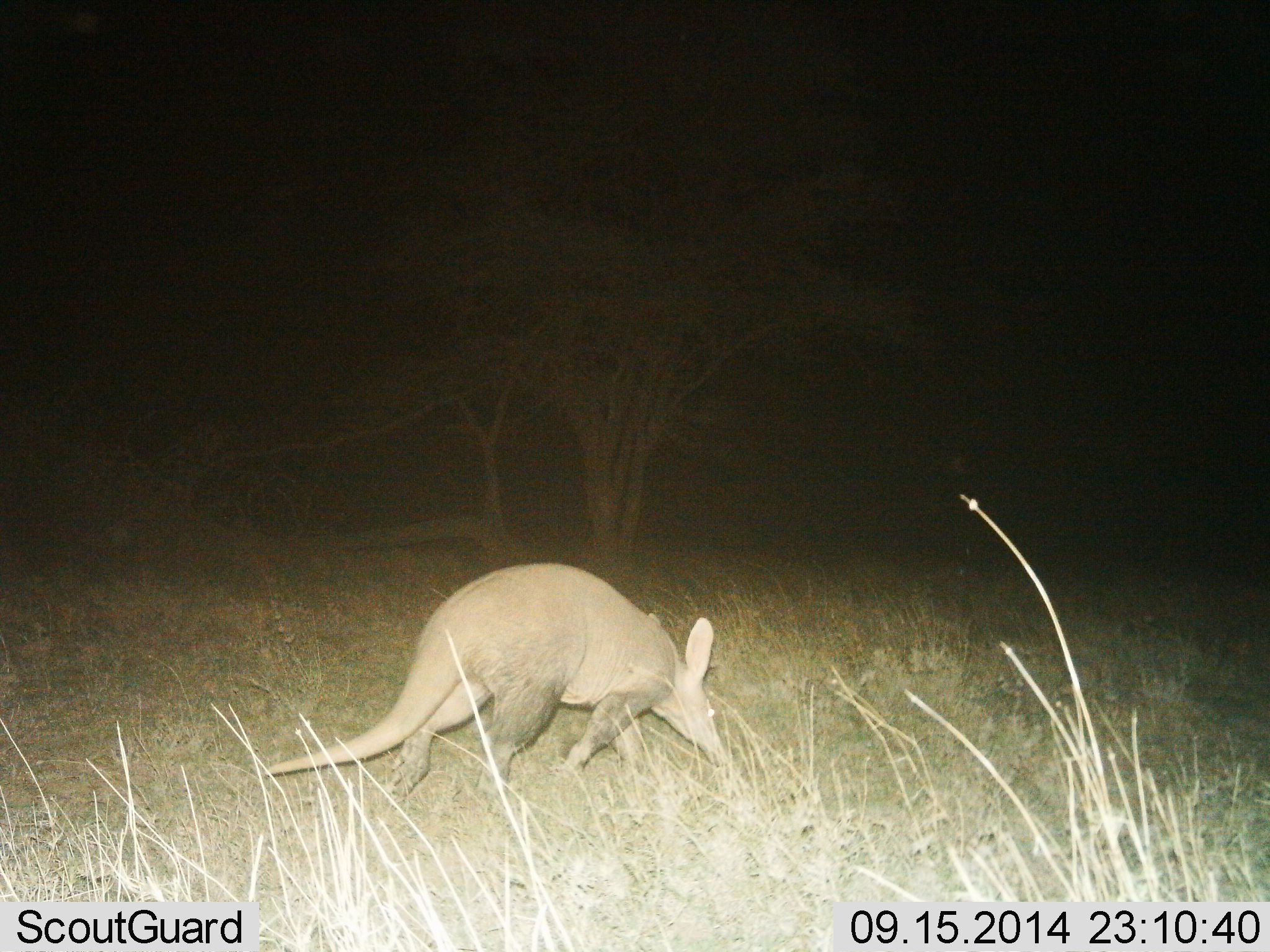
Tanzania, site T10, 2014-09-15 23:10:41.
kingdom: Animalia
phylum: Chordata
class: Mammalia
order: Tubulidentata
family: Orycteropodidae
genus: Orycteropus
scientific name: Orycteropus afer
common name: aardvark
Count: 1.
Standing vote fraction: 20%.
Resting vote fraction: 0%.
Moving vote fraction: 50%.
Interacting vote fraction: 0%.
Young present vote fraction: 0%.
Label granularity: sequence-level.